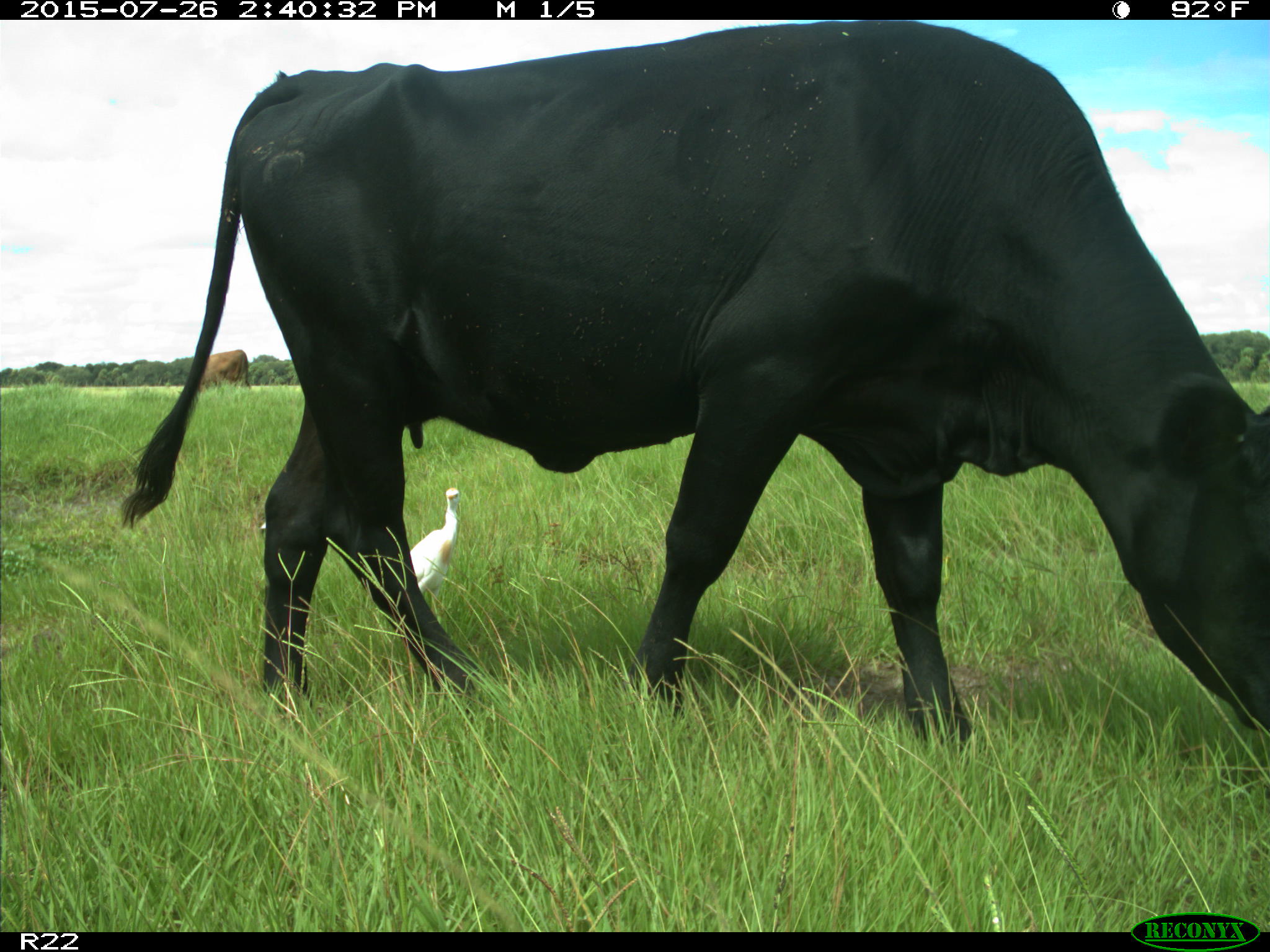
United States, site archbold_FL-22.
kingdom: Animalia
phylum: Chordata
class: Mammalia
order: Artiodactyla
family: Bovidae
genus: Bos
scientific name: Bos taurus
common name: domestic cow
Bos taurus (domestic cow).